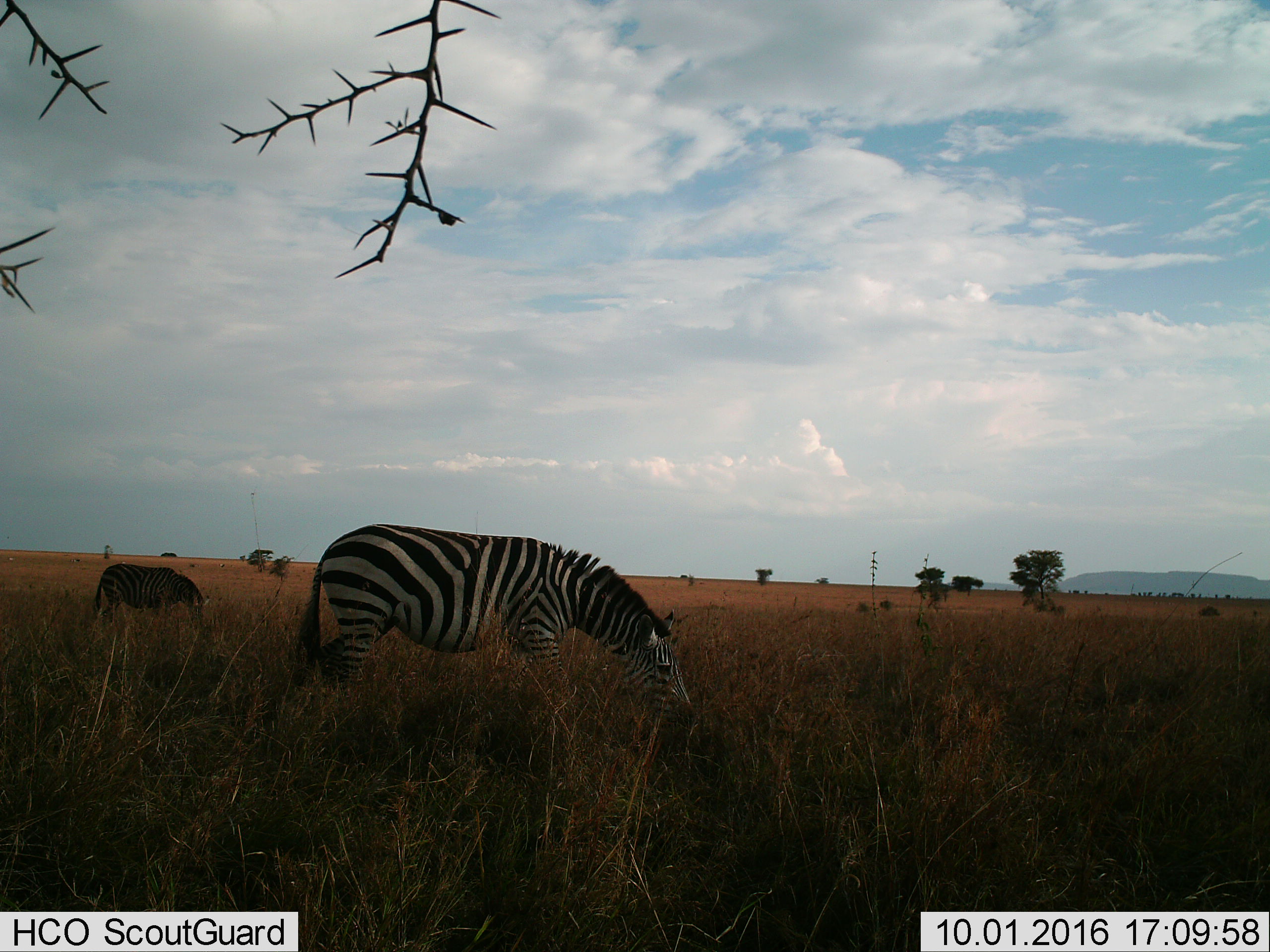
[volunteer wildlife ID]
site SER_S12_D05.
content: unidentified animal